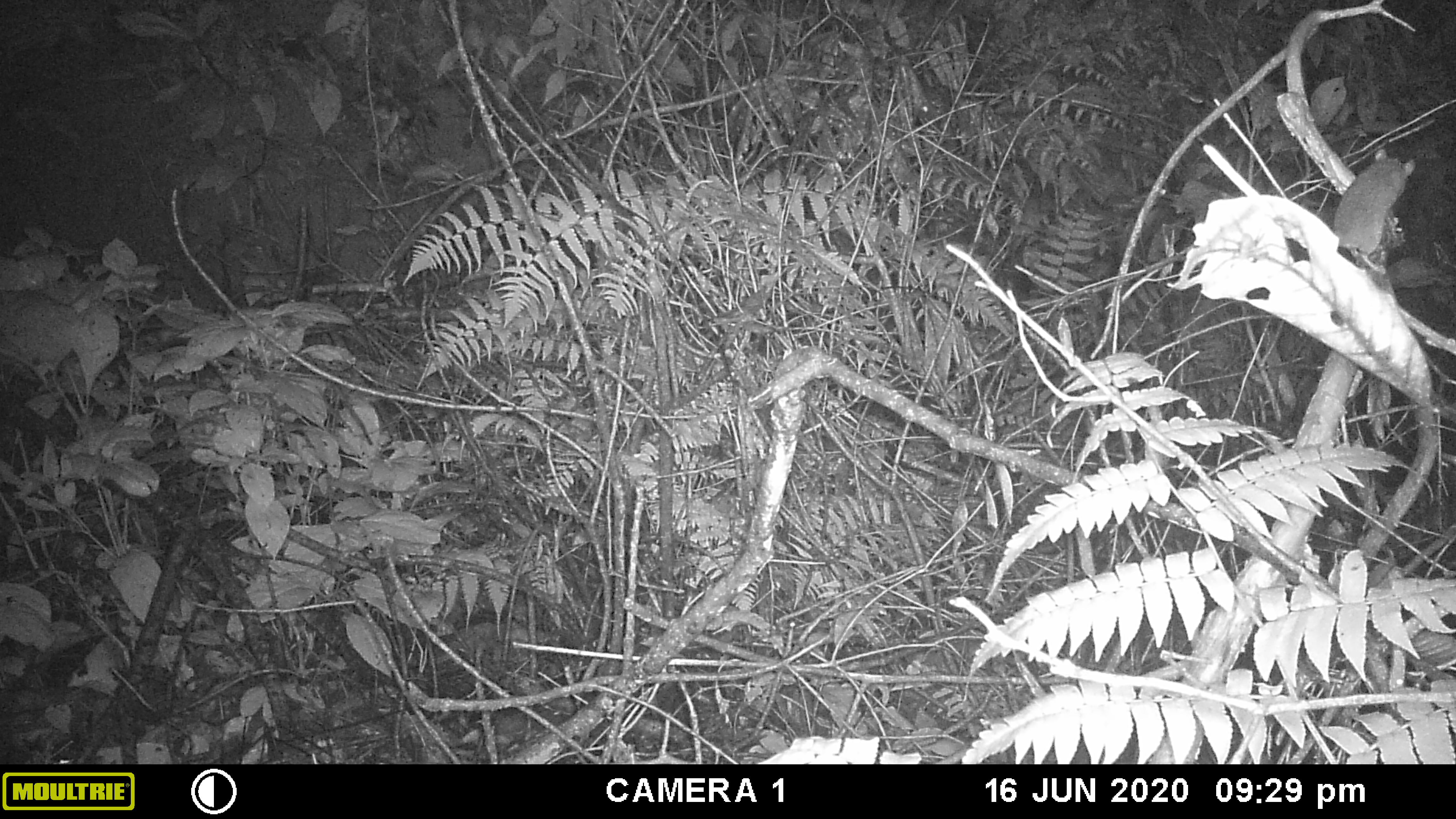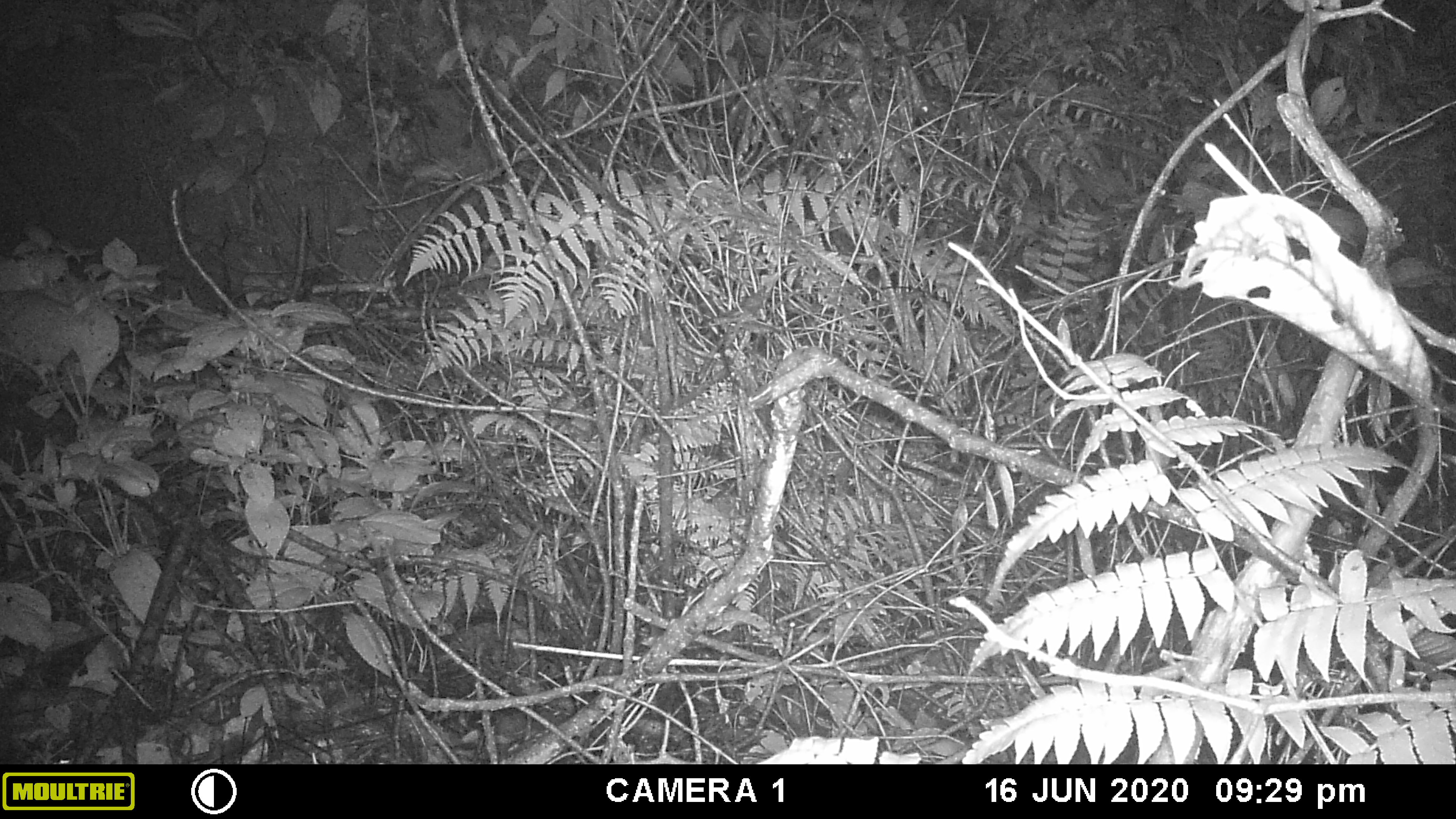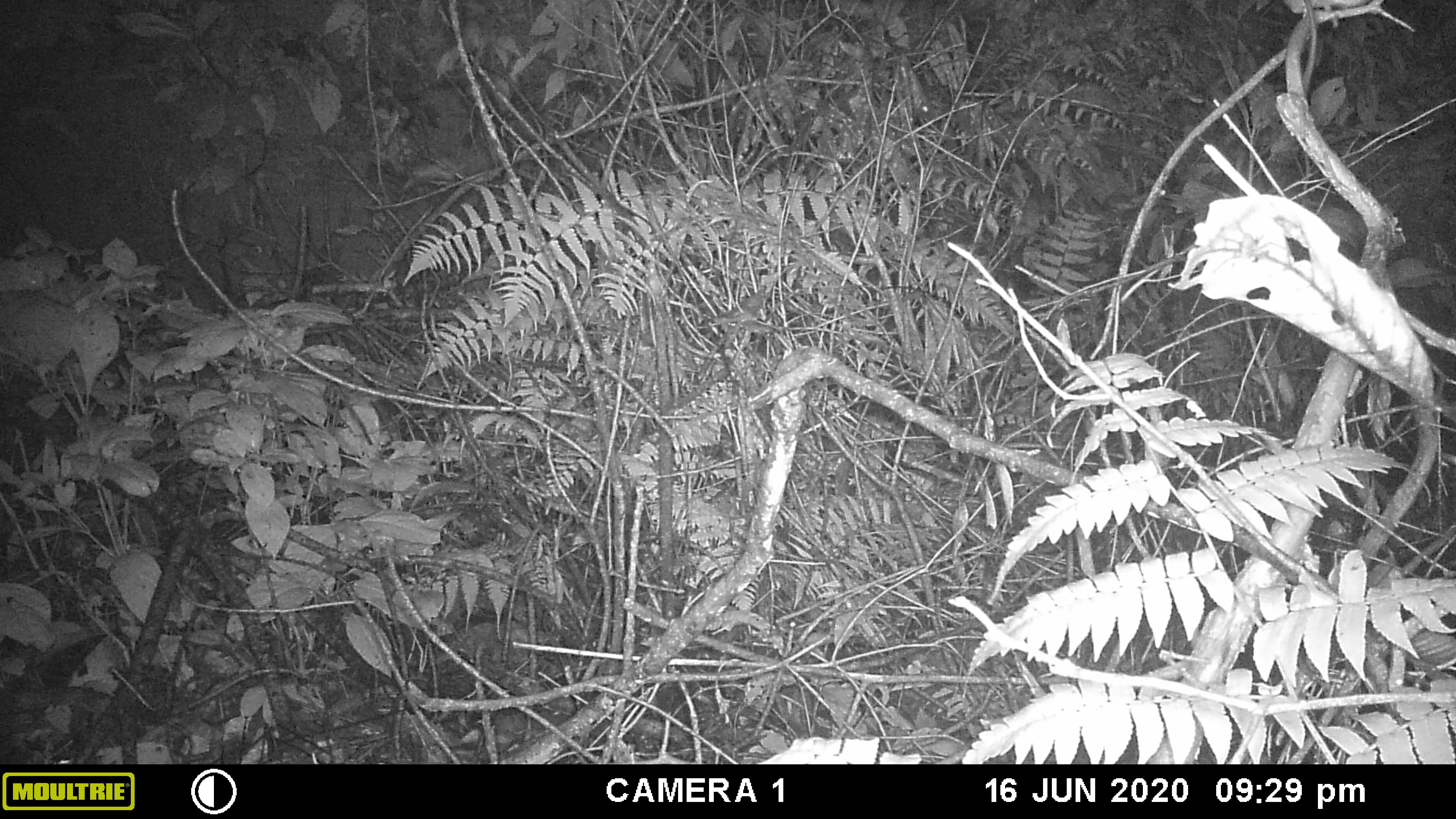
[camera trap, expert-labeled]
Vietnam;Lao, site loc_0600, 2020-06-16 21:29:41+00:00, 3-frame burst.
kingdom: Animalia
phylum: Chordata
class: Mammalia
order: Rodentia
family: Muridae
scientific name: Muridae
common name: old-world mice and rats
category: unidentified murid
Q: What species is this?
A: Unidentified murid (old-world mice and rats) (Muridae).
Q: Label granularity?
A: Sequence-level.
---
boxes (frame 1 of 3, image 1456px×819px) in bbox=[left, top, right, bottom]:
unidentified murid: bbox=[1331, 147, 1415, 273]